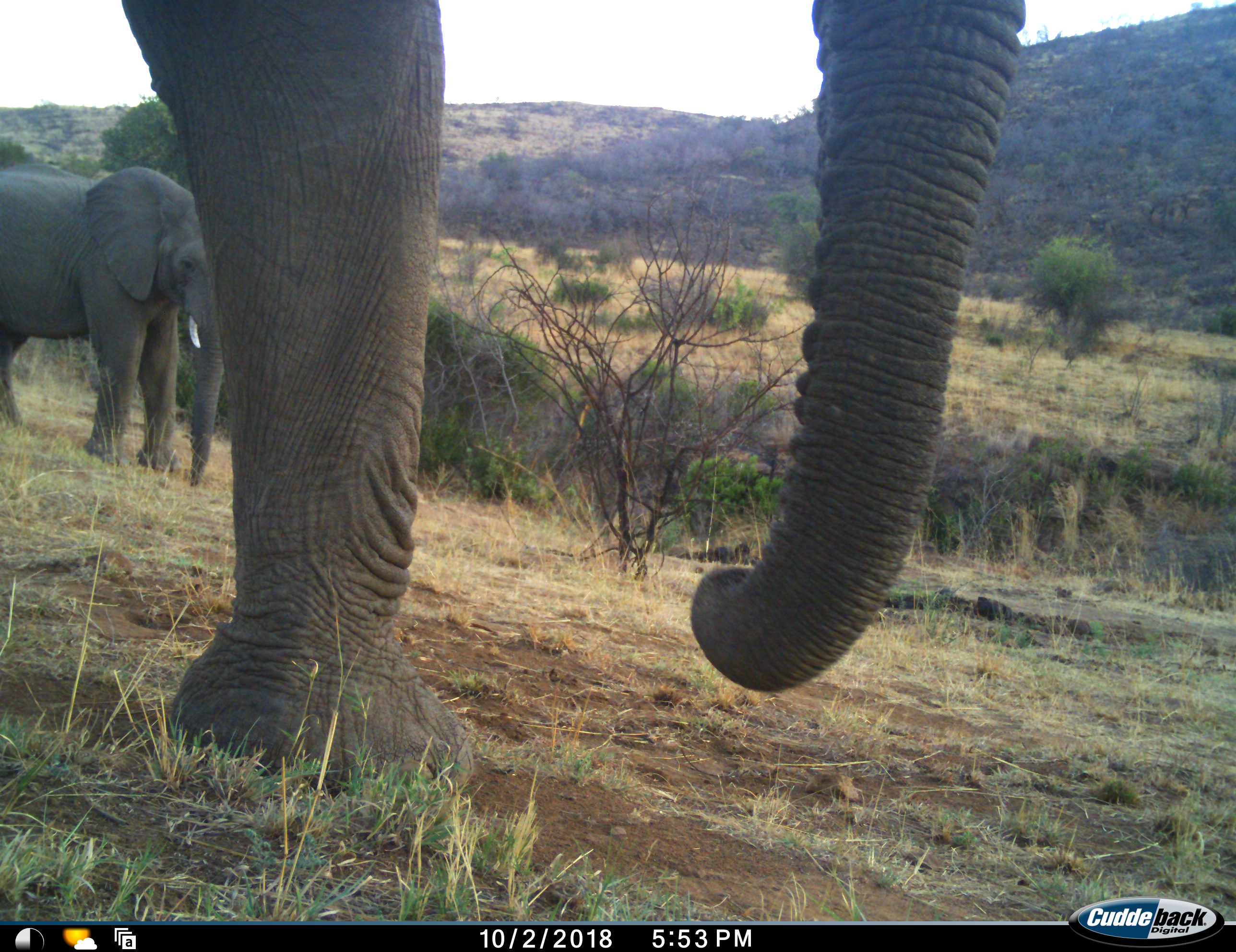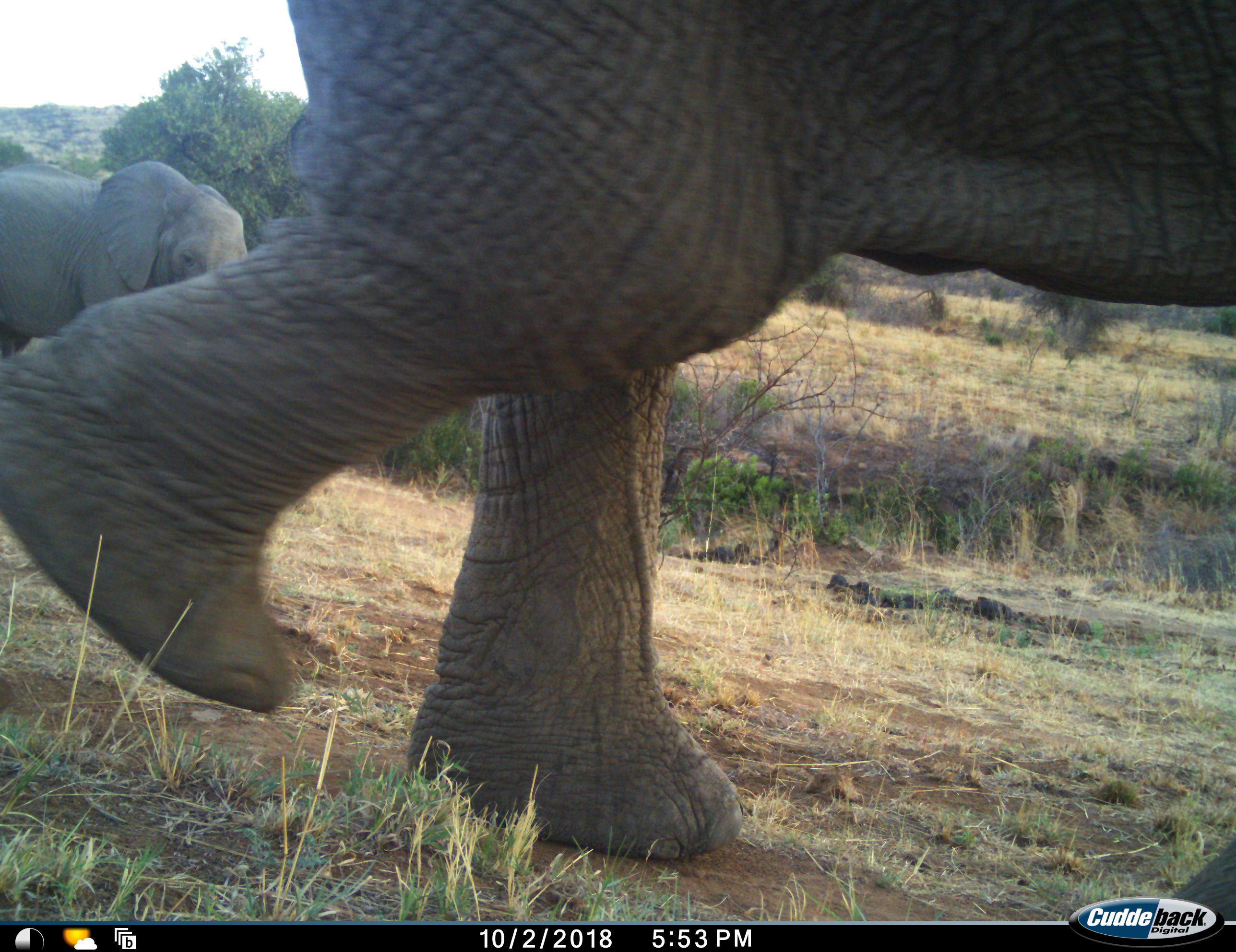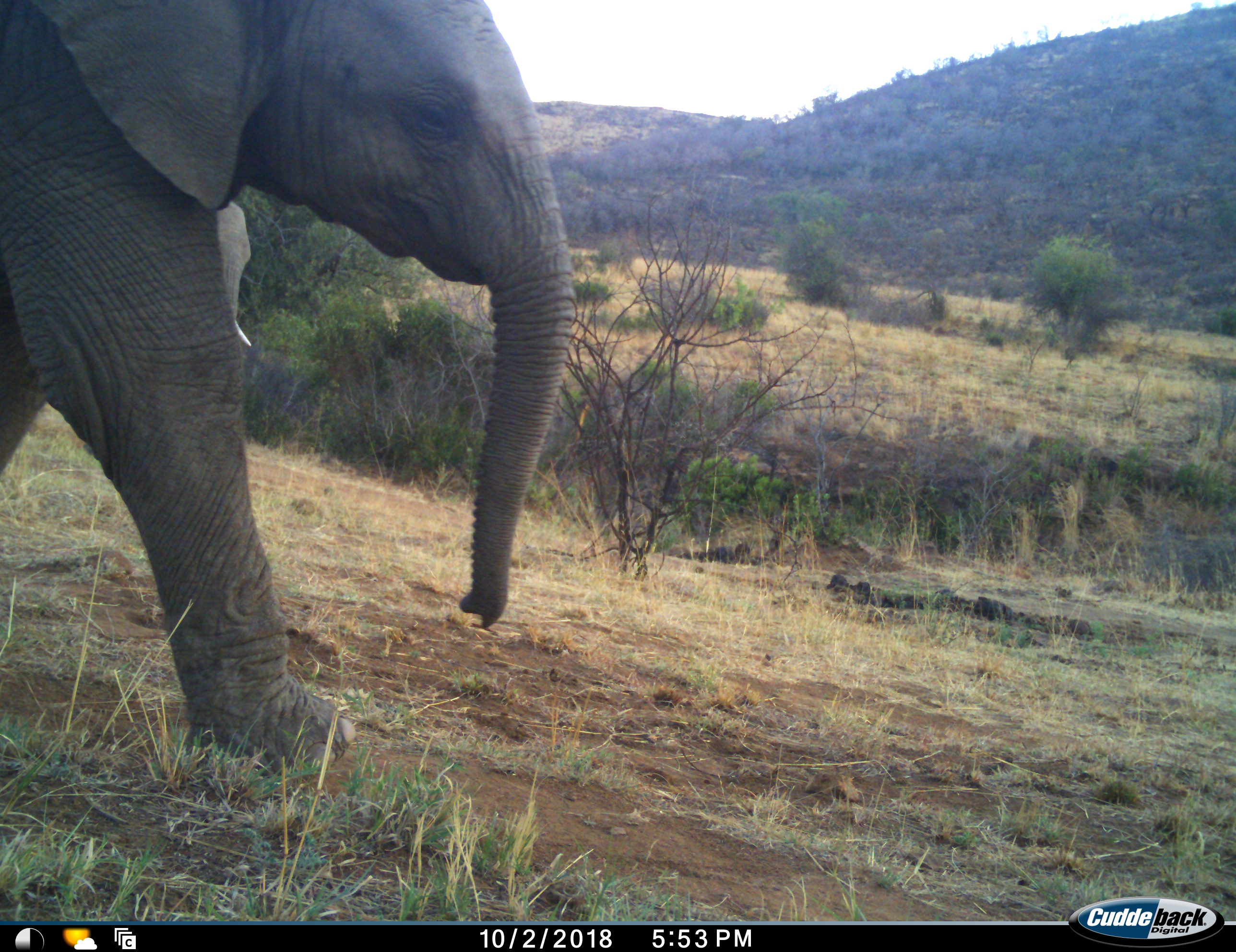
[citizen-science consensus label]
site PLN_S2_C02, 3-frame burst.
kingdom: Animalia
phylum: Chordata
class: Mammalia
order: Proboscidea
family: Elephantidae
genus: Loxodonta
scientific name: Loxodonta africana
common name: african bush elephant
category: elephant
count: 2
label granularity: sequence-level